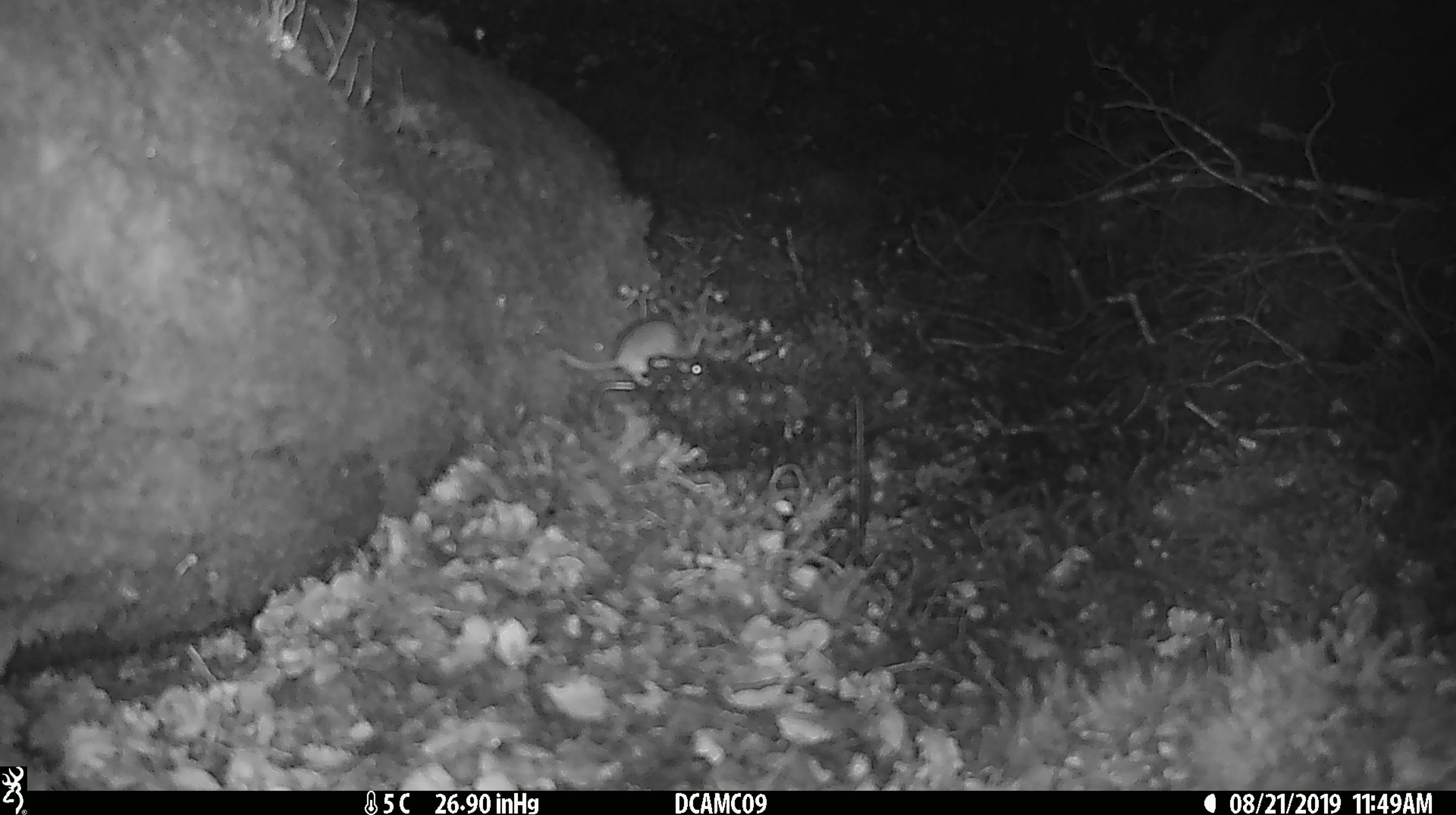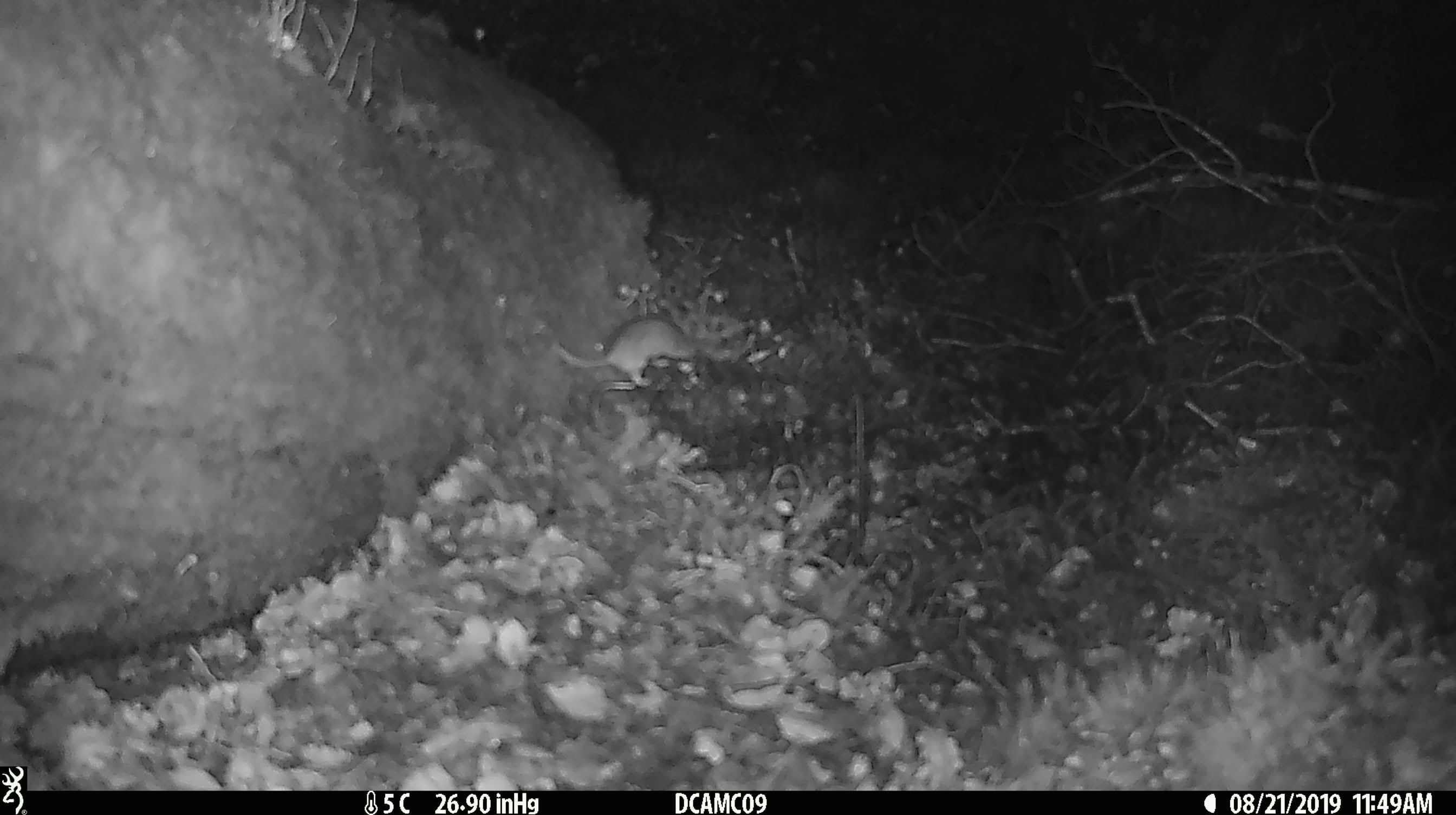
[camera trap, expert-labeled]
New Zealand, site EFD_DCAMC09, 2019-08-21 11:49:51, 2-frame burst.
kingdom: Animalia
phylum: Chordata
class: Mammalia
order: Rodentia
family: Muridae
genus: Mus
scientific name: Mus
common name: mouse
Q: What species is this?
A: Mouse (Mus).